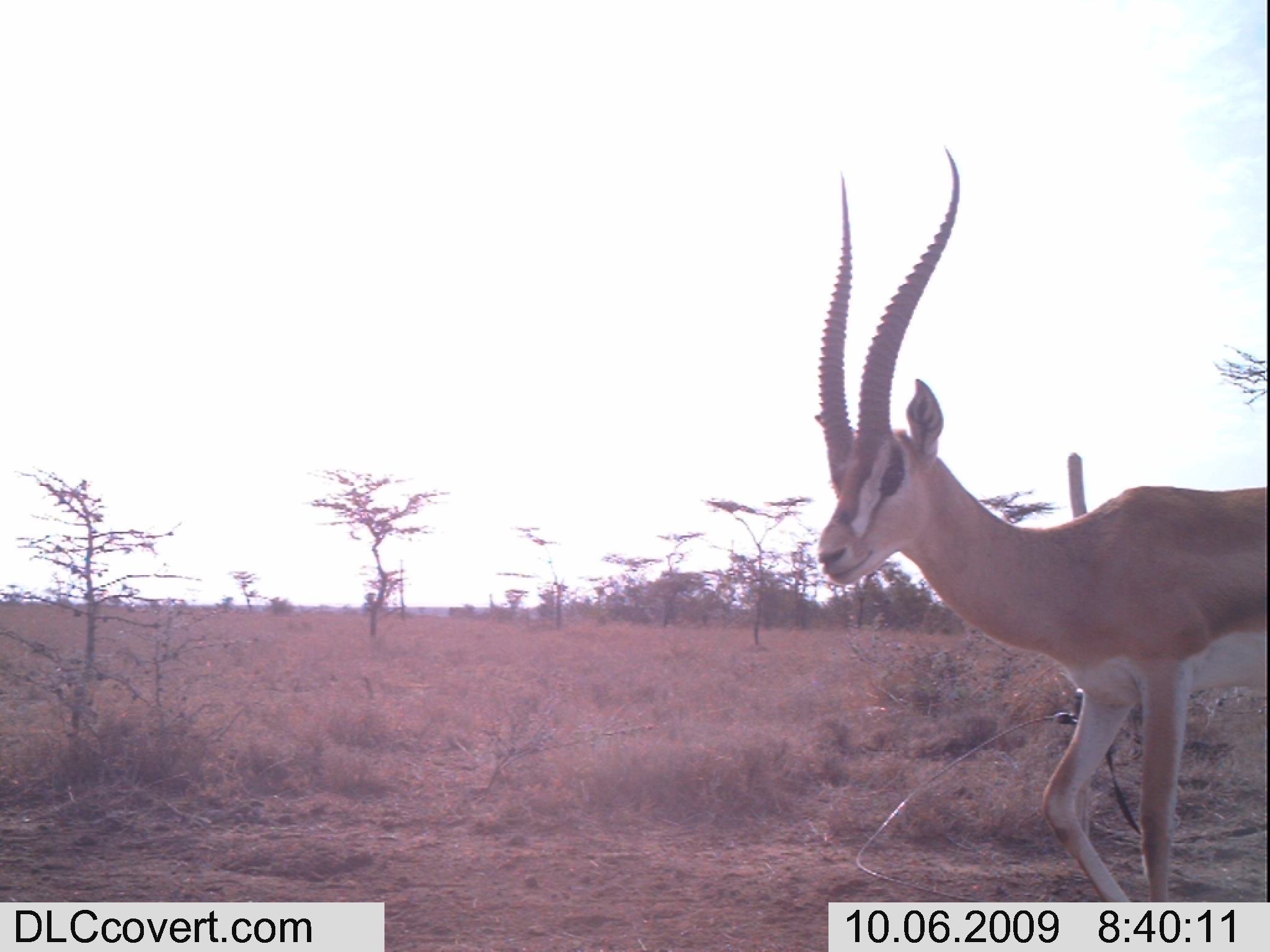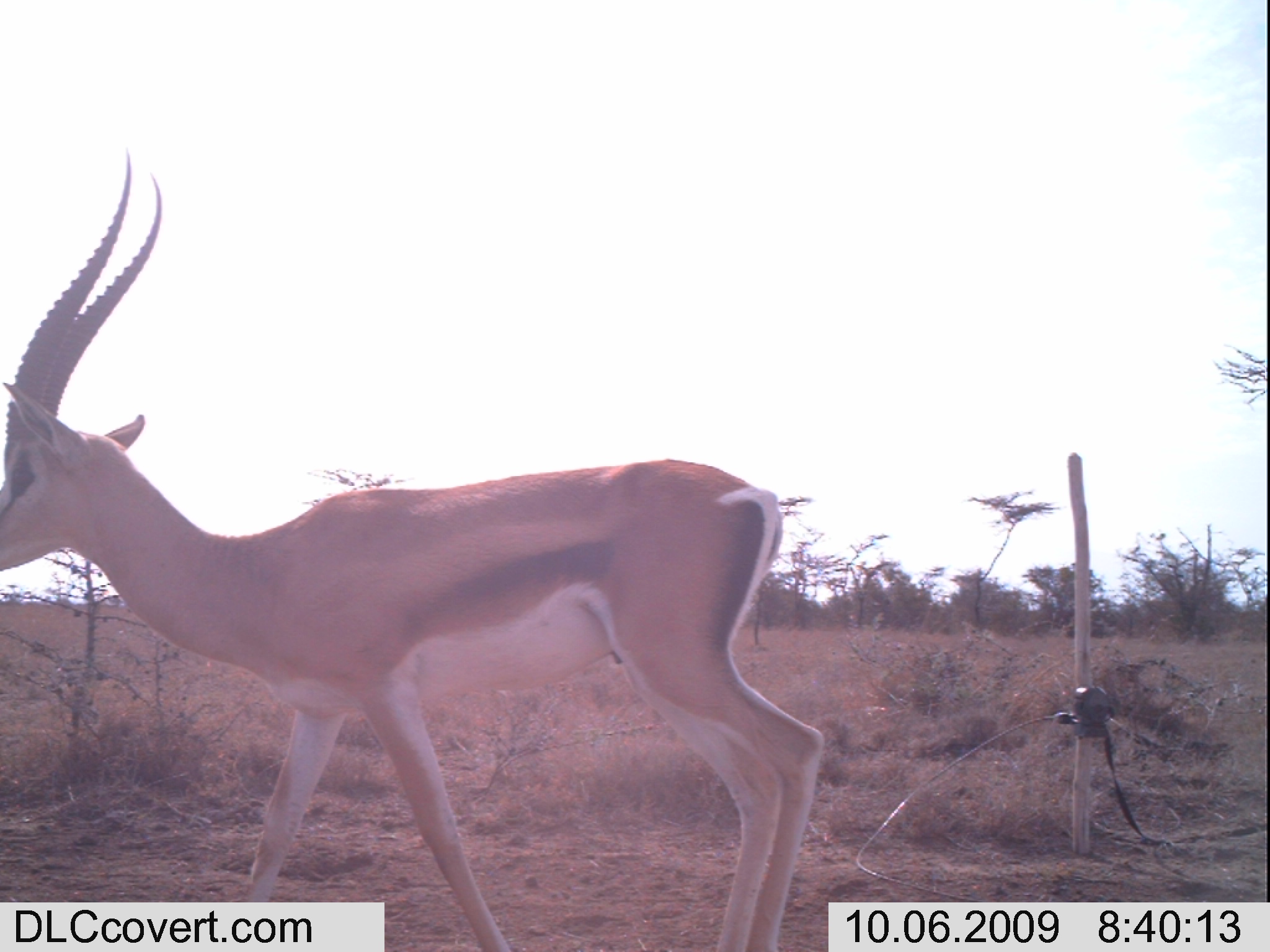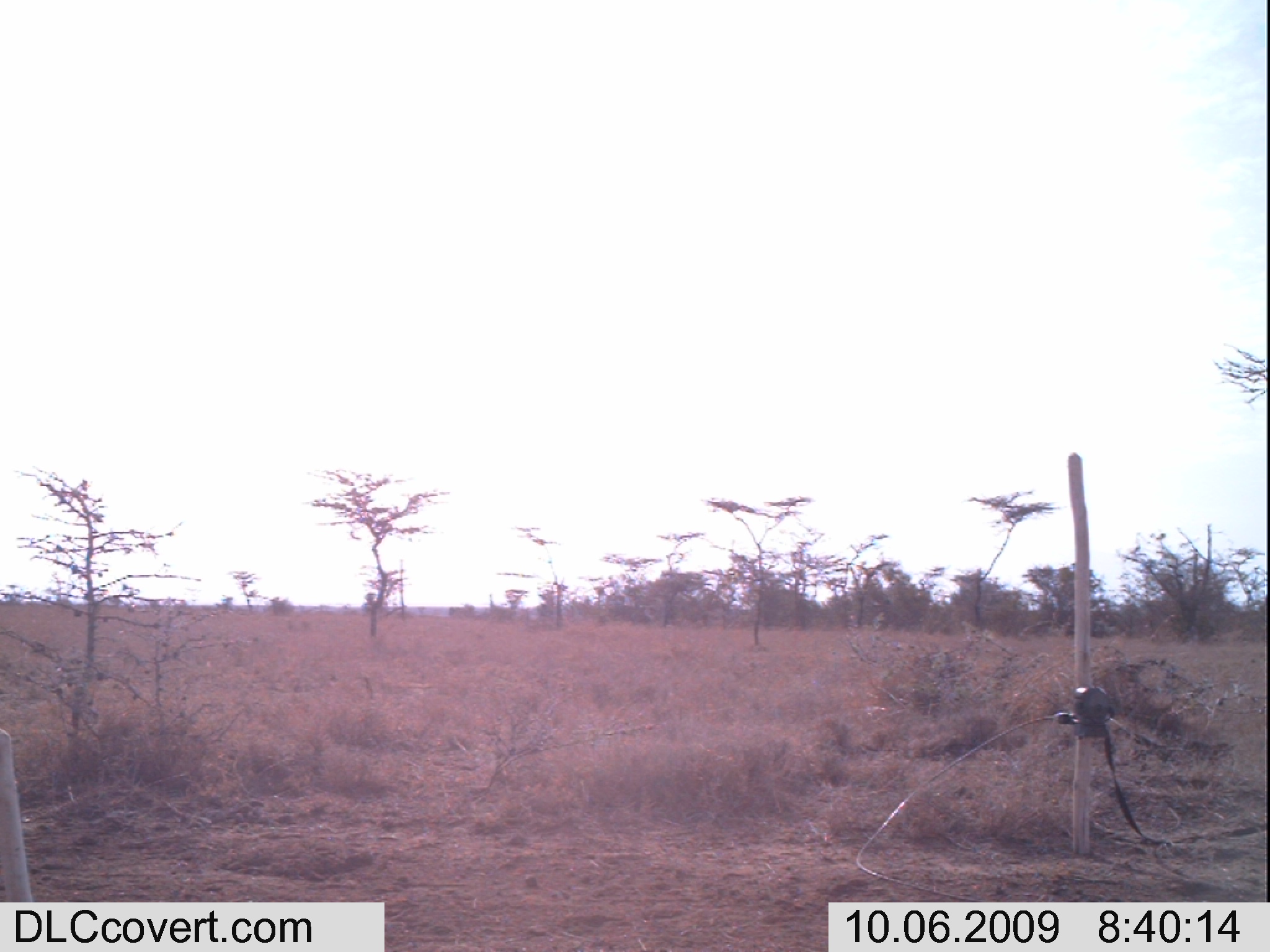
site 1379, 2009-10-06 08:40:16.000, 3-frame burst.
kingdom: Animalia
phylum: Chordata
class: Mammalia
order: Artiodactyla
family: Bovidae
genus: Nanger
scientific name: Nanger granti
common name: grant's gazelle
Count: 1.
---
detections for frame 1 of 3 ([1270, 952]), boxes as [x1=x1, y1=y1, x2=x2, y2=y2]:
nanger granti: [x1=810, y1=141, x2=1270, y2=901]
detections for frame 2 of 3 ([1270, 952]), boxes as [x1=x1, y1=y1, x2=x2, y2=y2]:
nanger granti: [x1=0, y1=139, x2=824, y2=952]